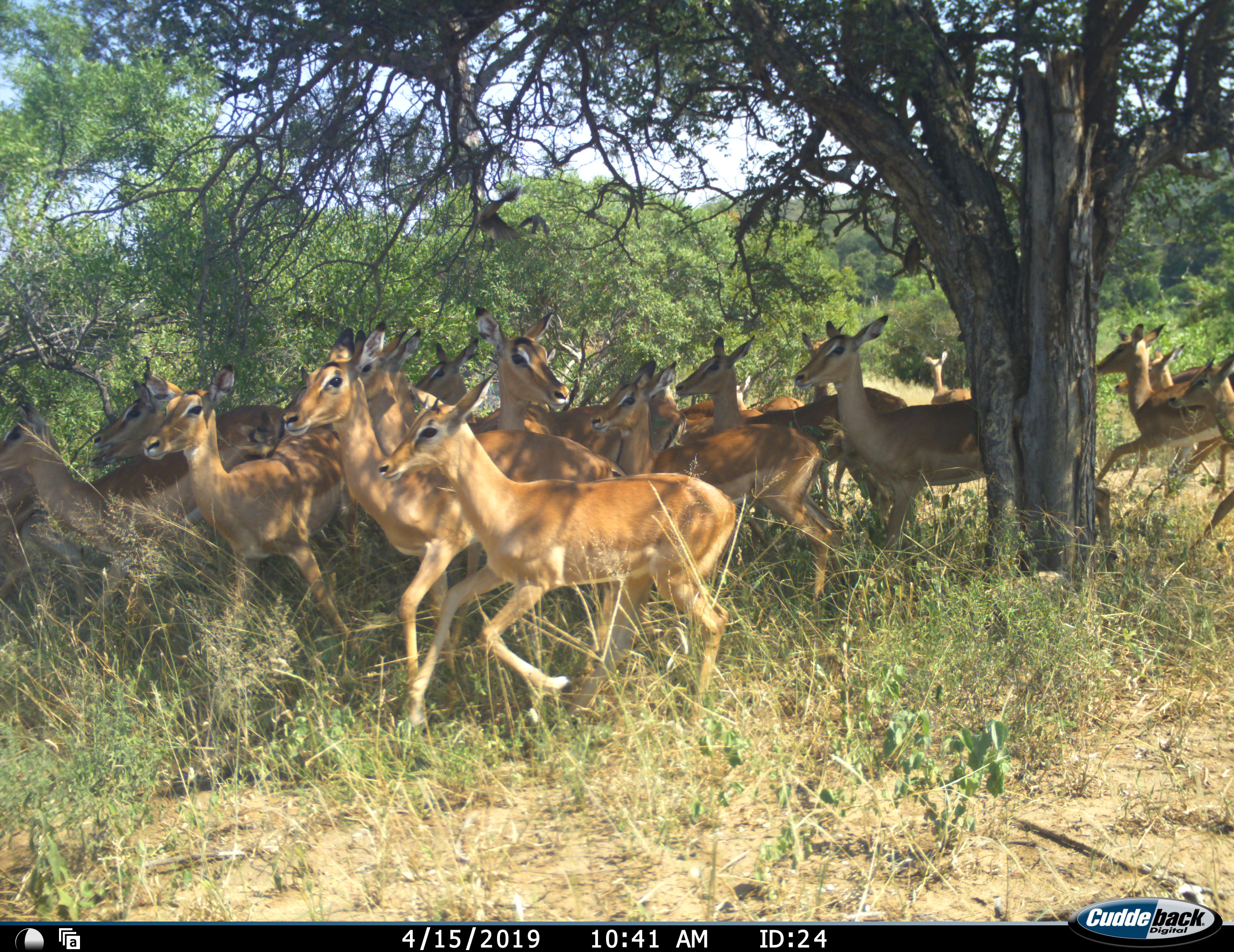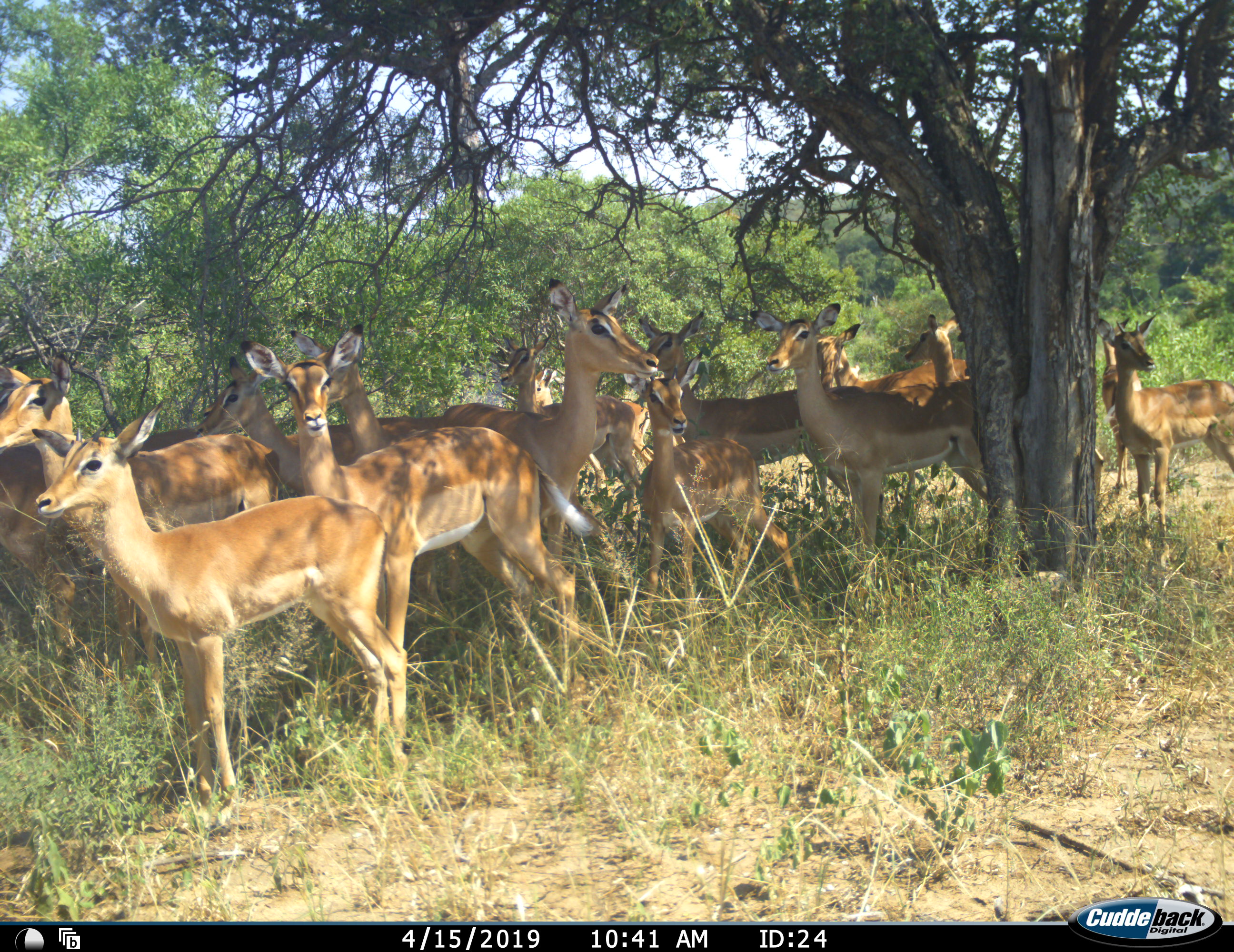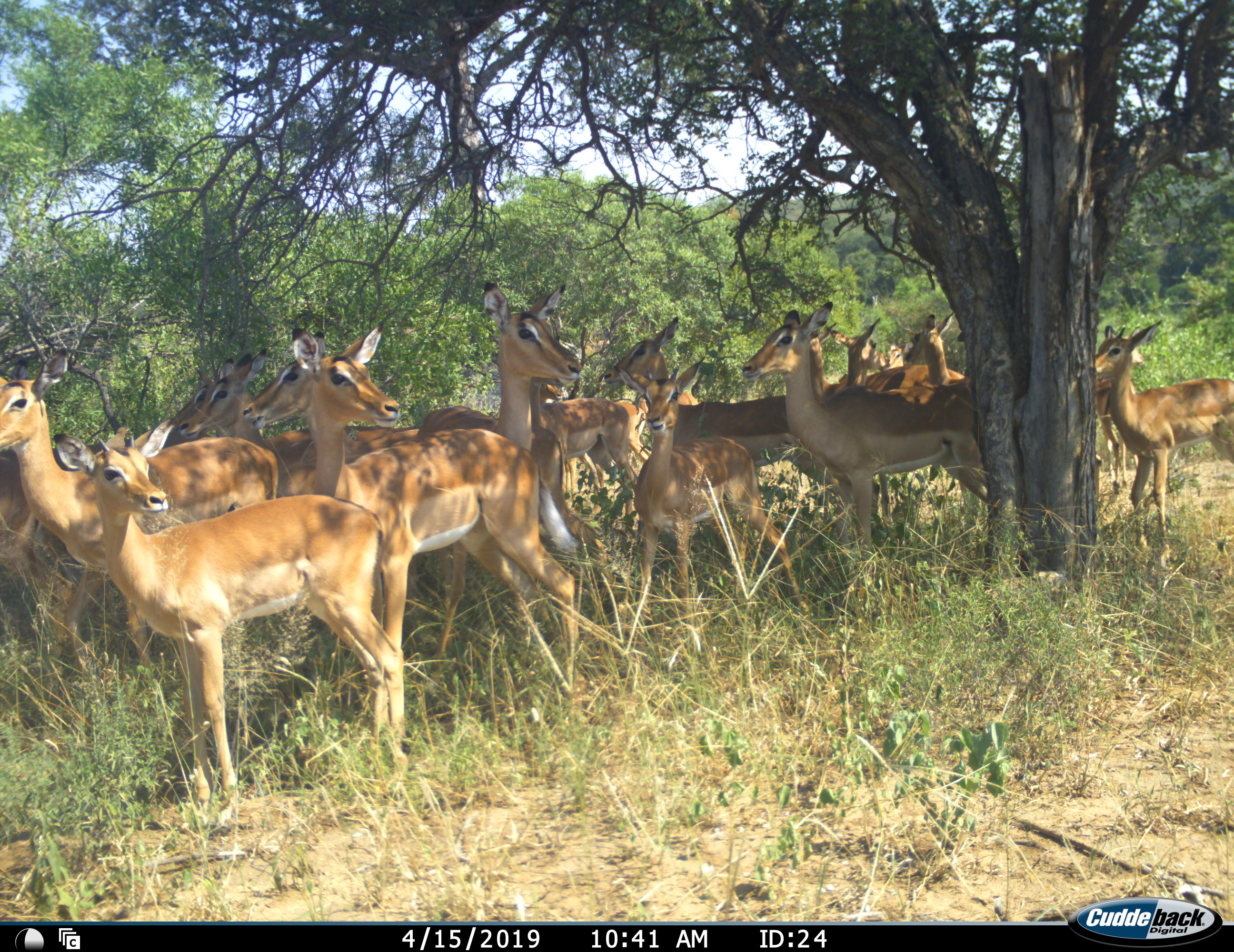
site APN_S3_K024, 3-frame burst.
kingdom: Animalia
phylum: Chordata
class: Mammalia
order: Artiodactyla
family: Bovidae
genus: Aepyceros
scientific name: Aepyceros melampus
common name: impala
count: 11-50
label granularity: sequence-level